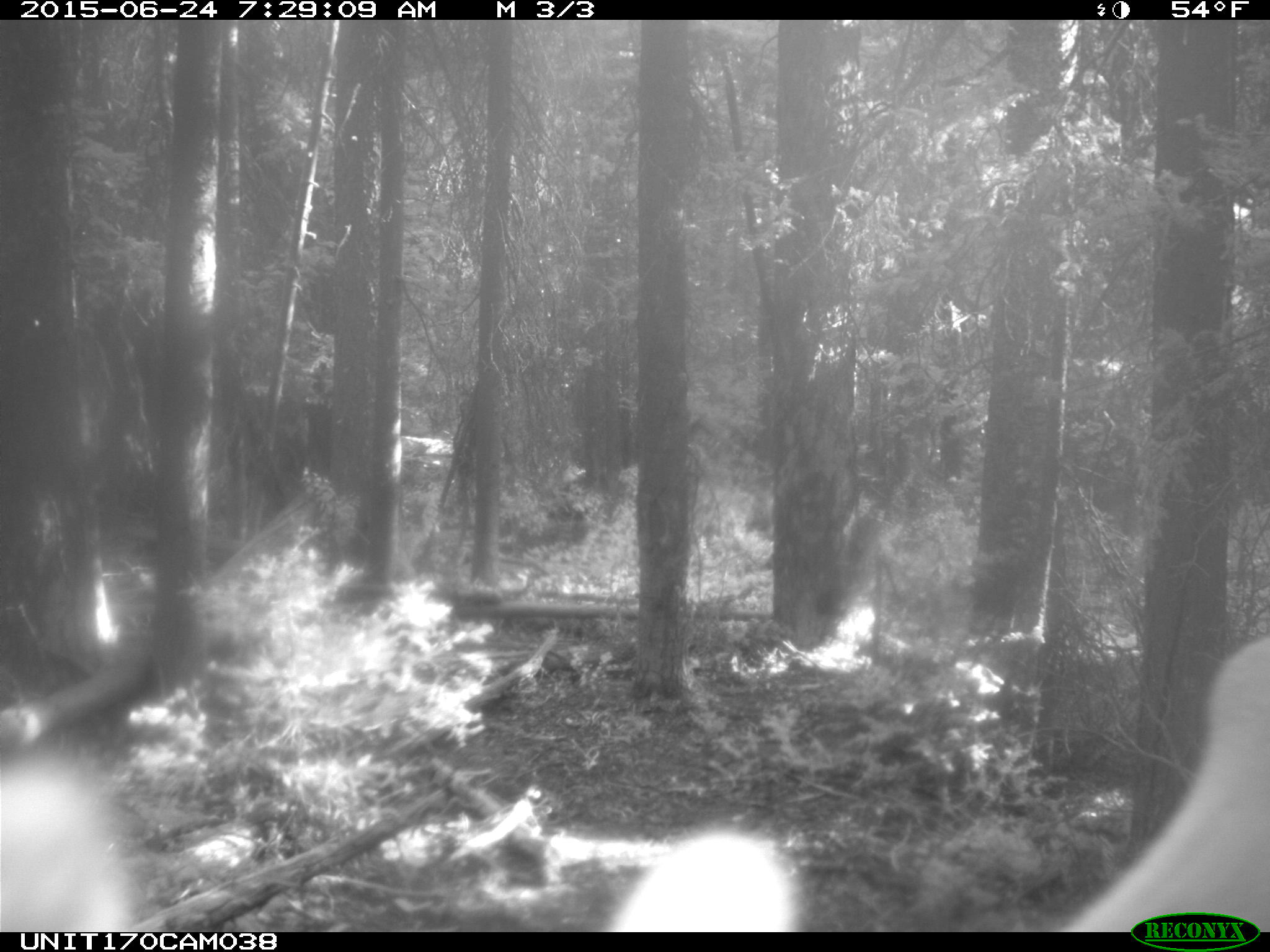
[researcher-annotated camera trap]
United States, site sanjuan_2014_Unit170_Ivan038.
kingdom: Animalia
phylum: Chordata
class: Mammalia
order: Artiodactyla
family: Cervidae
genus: Cervus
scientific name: Cervus elaphus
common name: red deer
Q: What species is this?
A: Cervus elaphus (red deer).